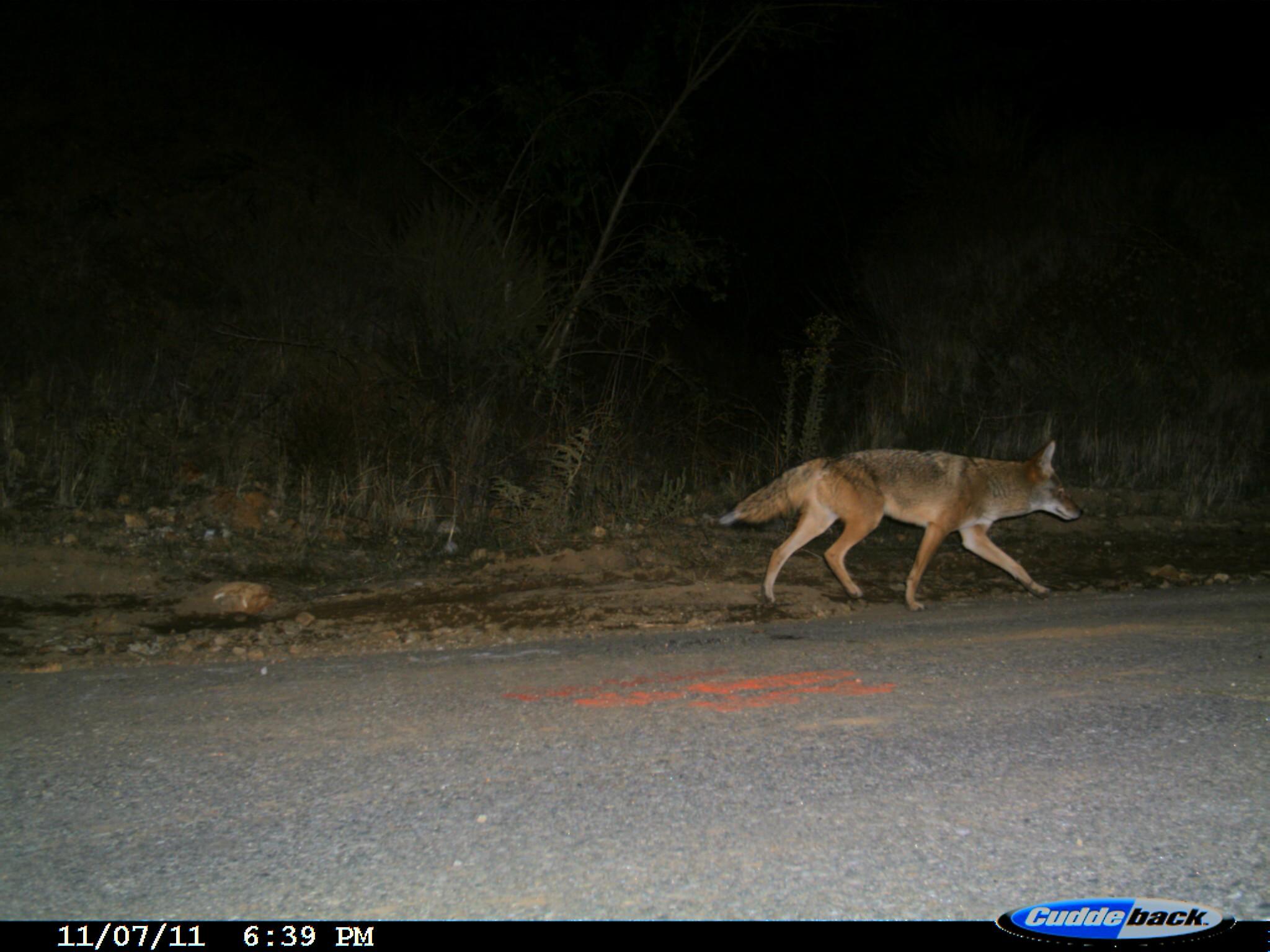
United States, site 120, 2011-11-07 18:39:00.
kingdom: Animalia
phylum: Chordata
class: Mammalia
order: Carnivora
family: Canidae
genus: Canis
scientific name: Canis latrans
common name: coyote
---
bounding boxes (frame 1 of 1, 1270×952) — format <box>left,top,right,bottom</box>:
coyote: <box>725,427,1092,608</box>